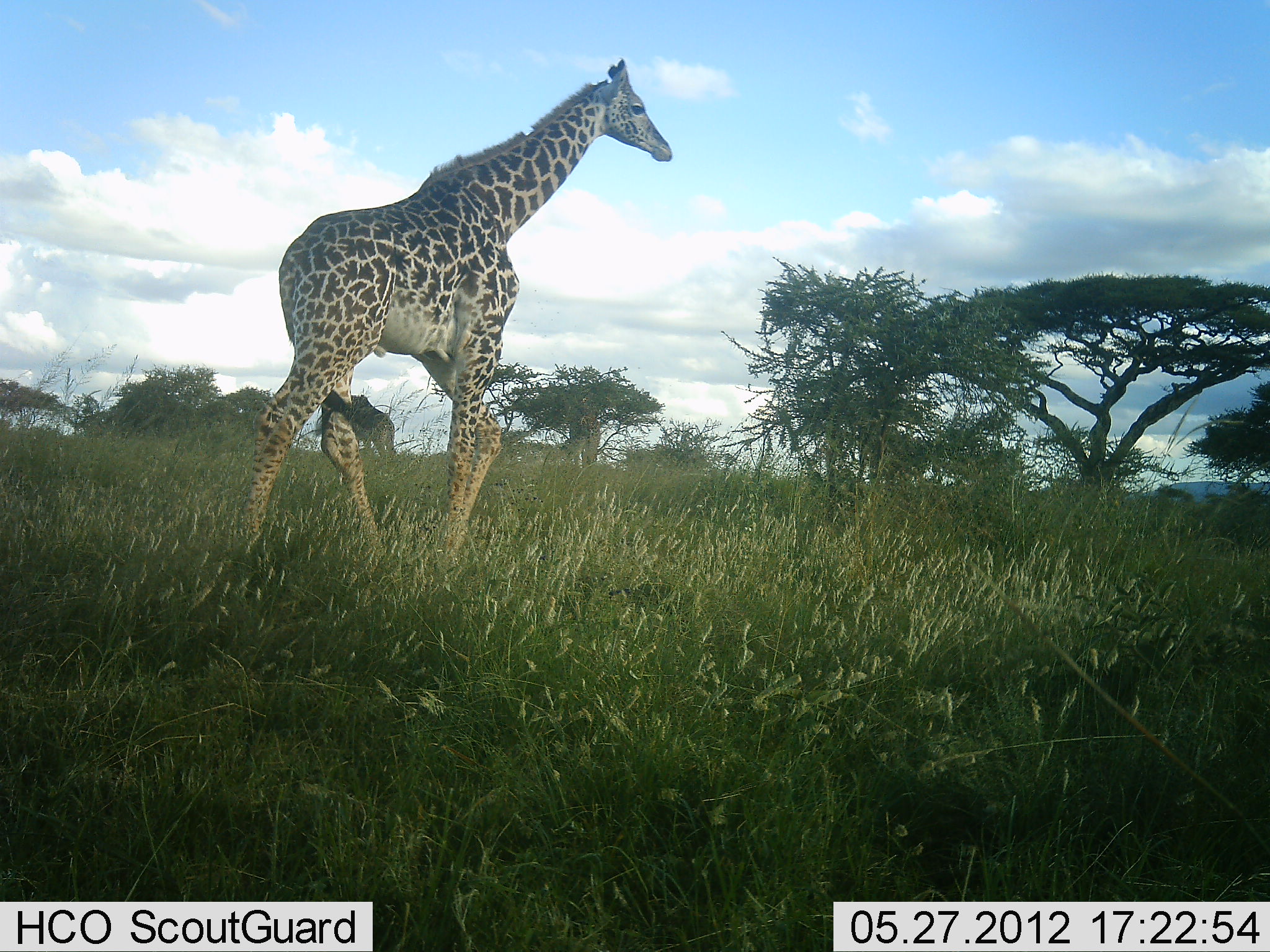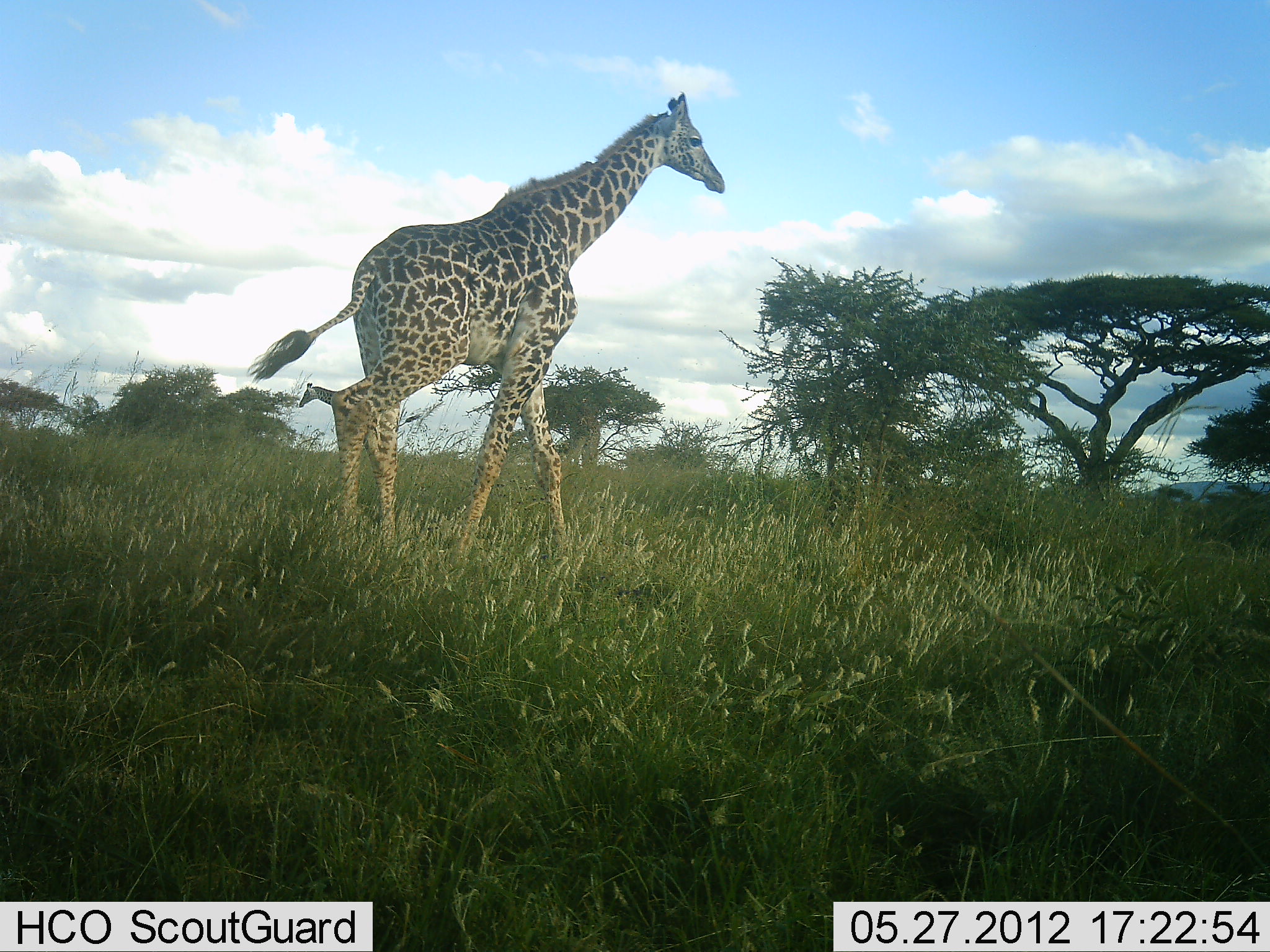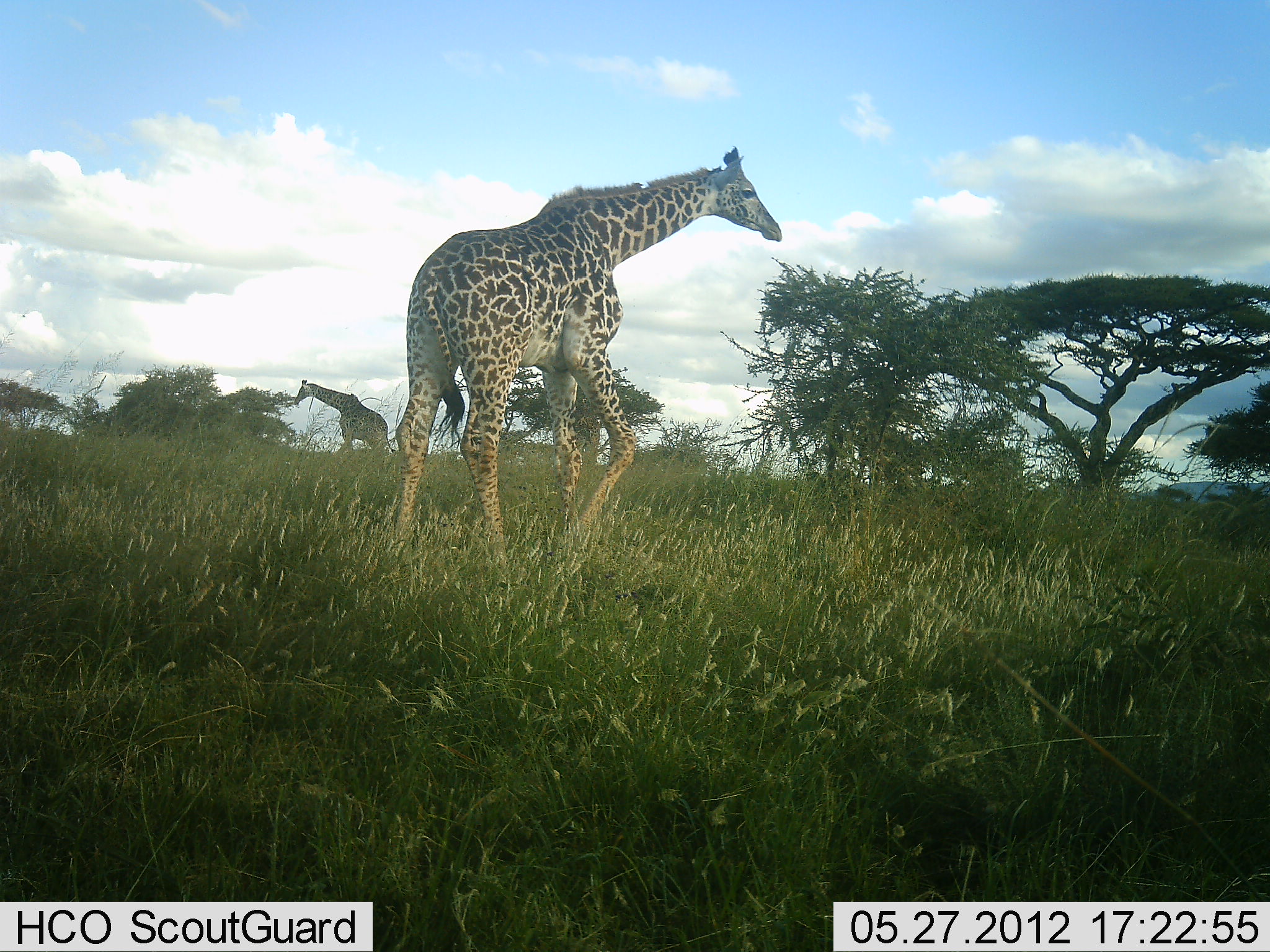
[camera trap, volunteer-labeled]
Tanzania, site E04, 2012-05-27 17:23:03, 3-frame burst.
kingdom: Animalia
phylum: Chordata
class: Mammalia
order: Artiodactyla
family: Giraffidae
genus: Giraffa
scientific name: Giraffa camelopardalis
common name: giraffe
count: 2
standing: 0%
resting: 0%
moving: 100%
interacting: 0%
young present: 0%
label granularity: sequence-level